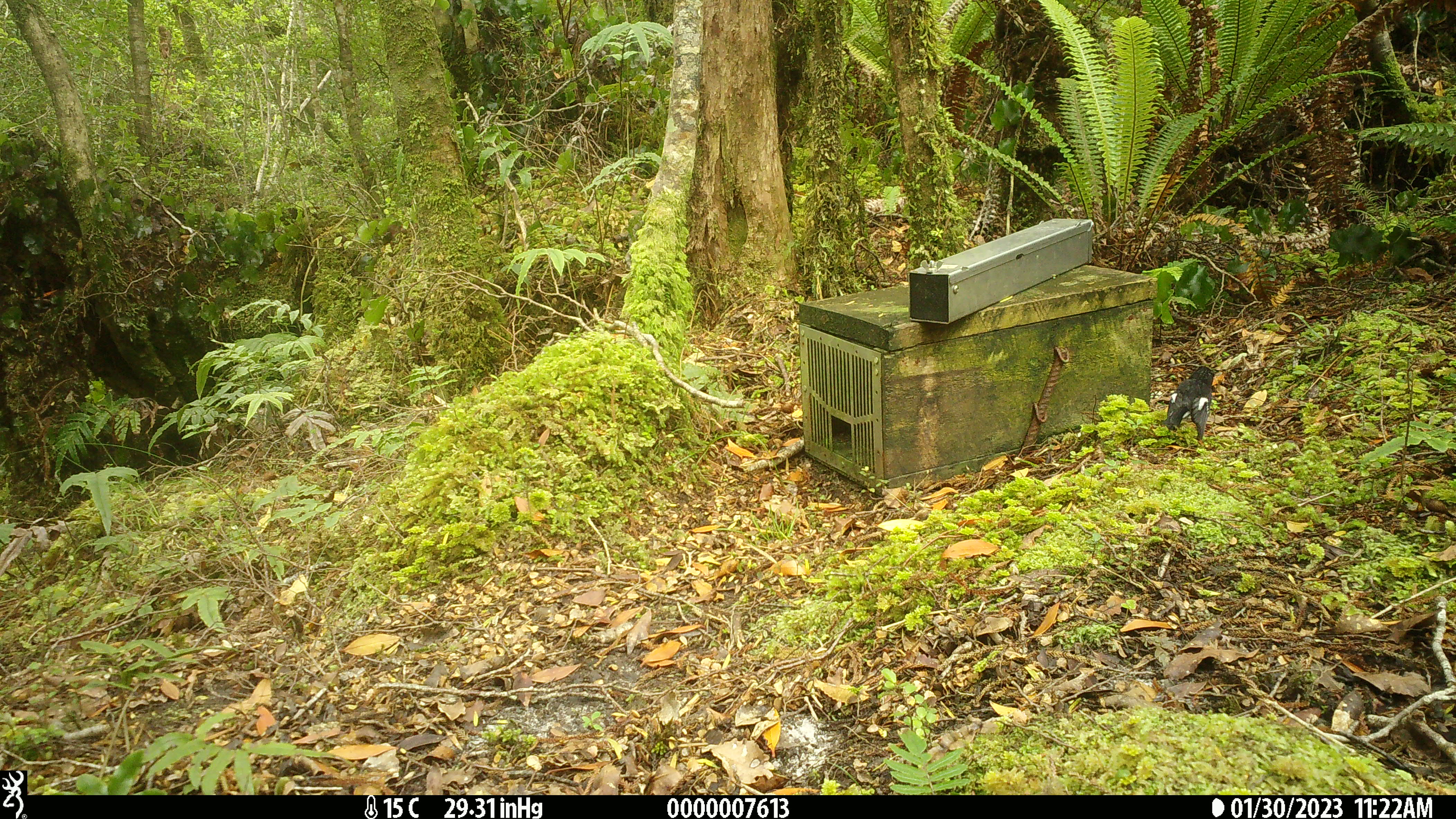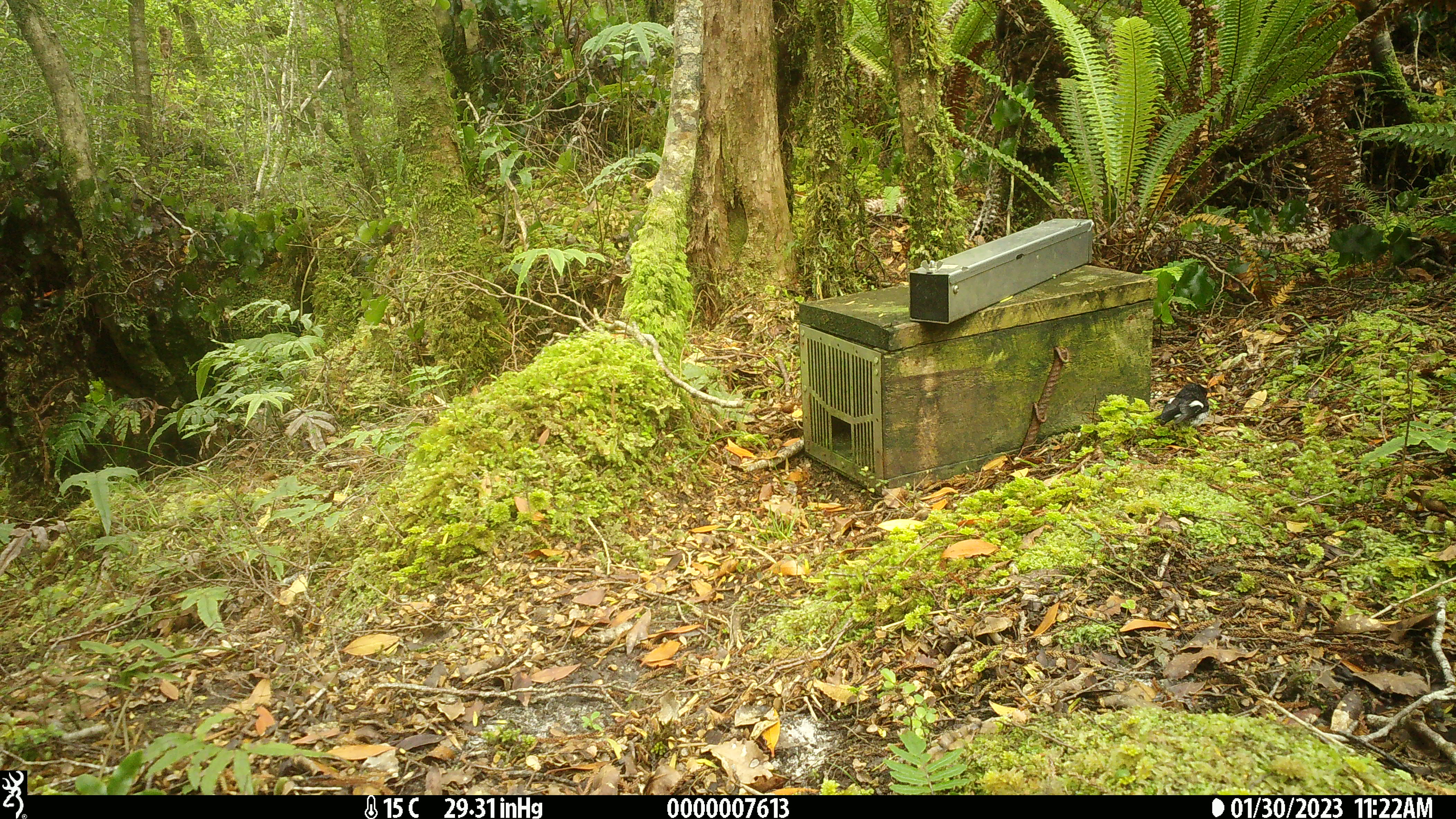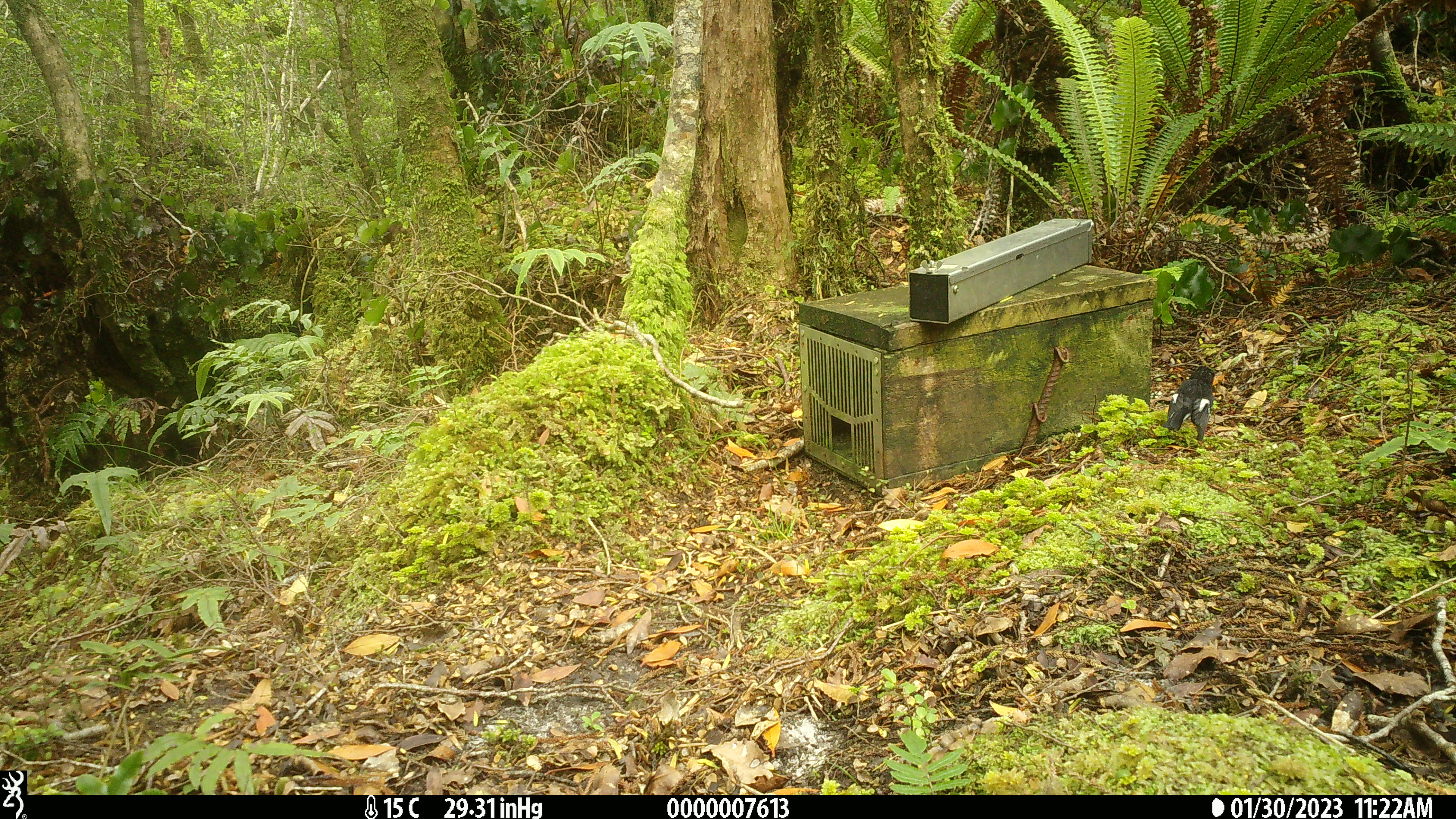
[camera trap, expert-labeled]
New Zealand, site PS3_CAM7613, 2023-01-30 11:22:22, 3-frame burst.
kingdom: Animalia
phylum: Chordata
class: Aves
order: Passeriformes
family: Petroicidae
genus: Petroica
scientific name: Petroica macrocephala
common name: tomtit